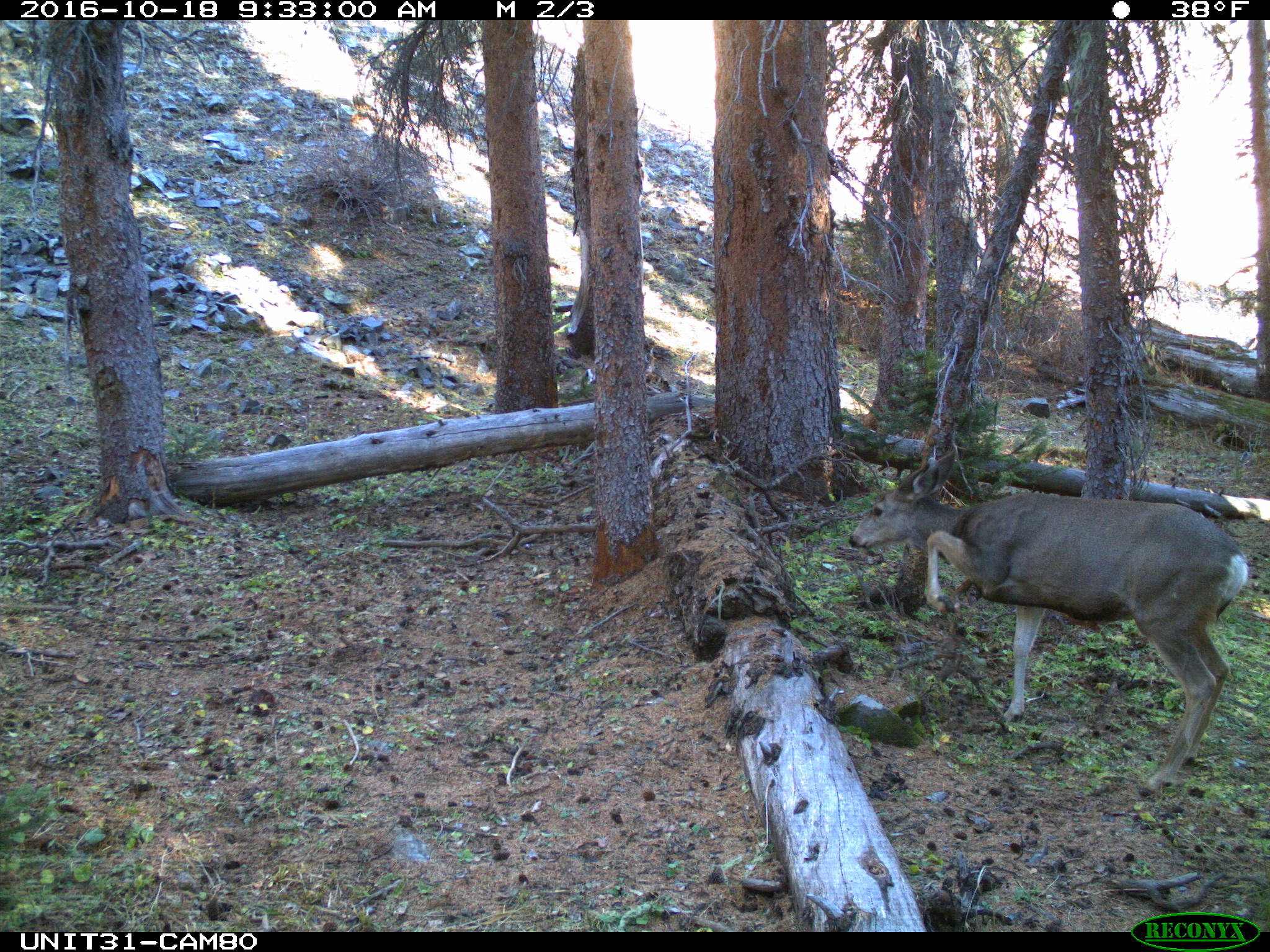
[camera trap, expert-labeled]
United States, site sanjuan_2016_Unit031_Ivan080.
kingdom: Animalia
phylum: Chordata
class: Mammalia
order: Artiodactyla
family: Cervidae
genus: Odocoileus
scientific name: Odocoileus hemionus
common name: mule deer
Odocoileus hemionus (mule deer).